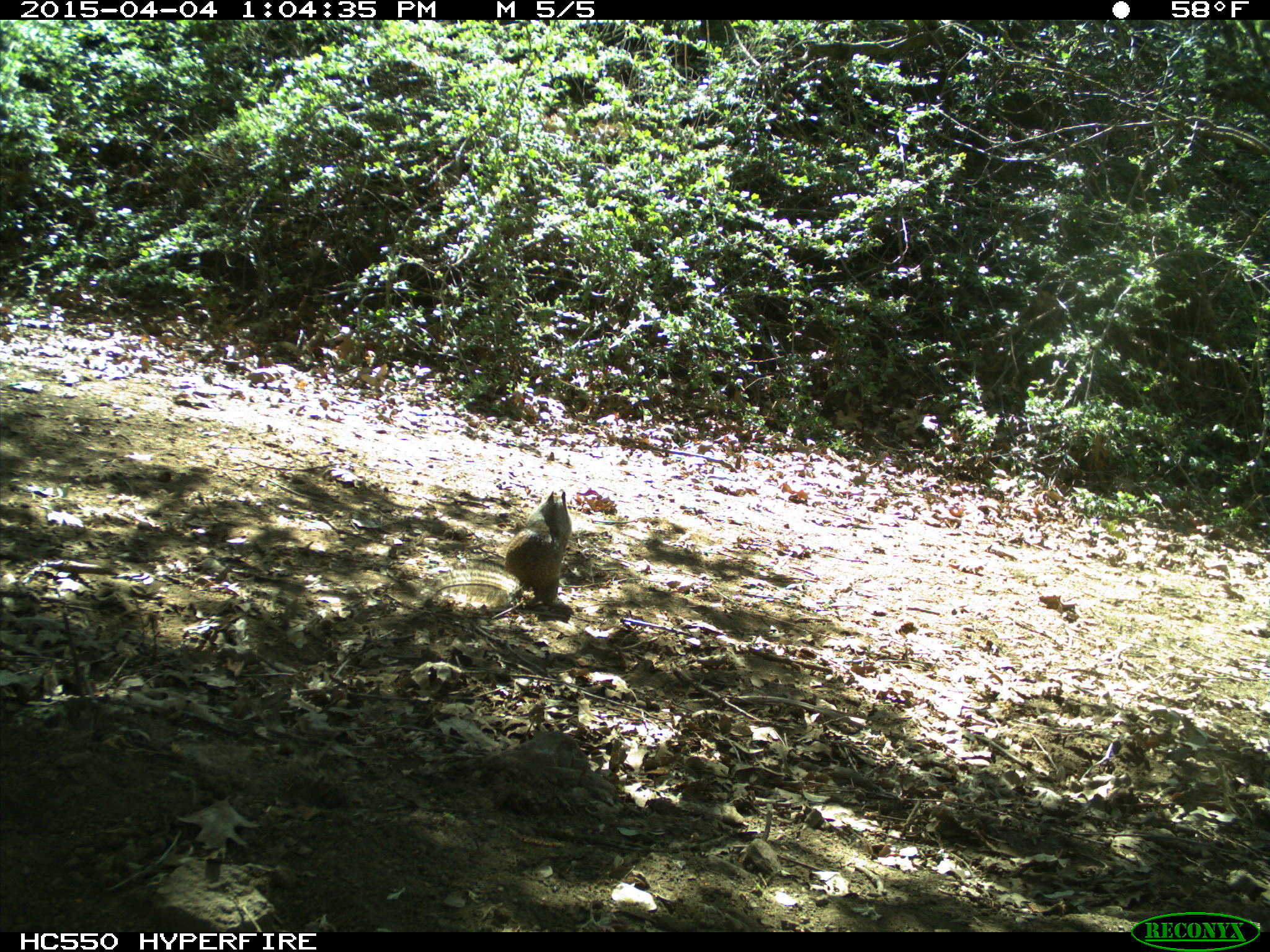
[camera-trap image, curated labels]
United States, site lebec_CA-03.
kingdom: Animalia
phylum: Chordata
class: Mammalia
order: Rodentia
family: Sciuridae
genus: Otospermophilus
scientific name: Otospermophilus beecheyi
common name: california ground squirrel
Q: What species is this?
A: Otospermophilus beecheyi (california ground squirrel).